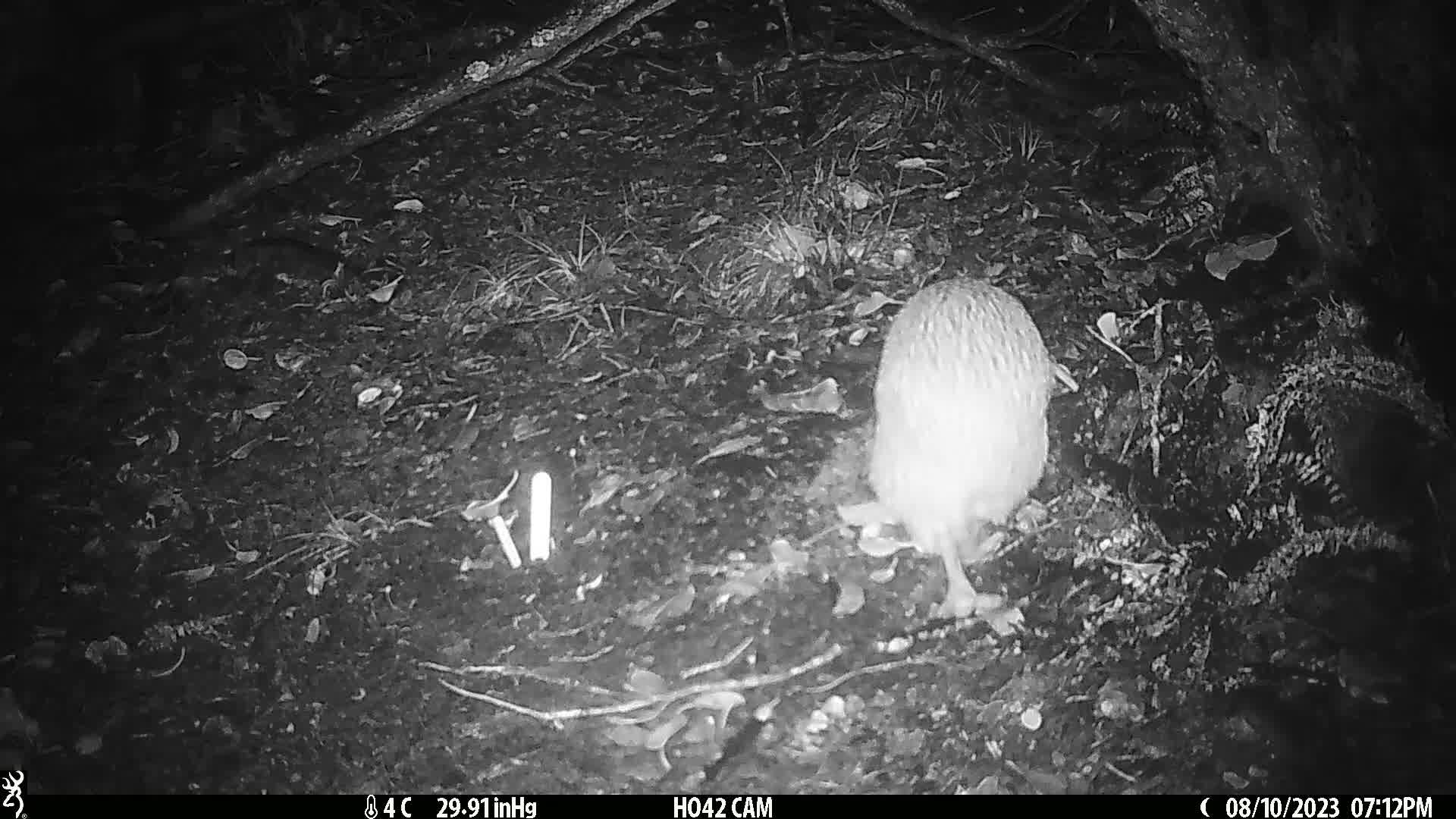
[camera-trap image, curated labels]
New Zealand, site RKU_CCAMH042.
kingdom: Animalia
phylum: Chordata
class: Aves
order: Apterygiformes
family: Apterygidae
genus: Apteryx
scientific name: Apteryx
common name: kiwi